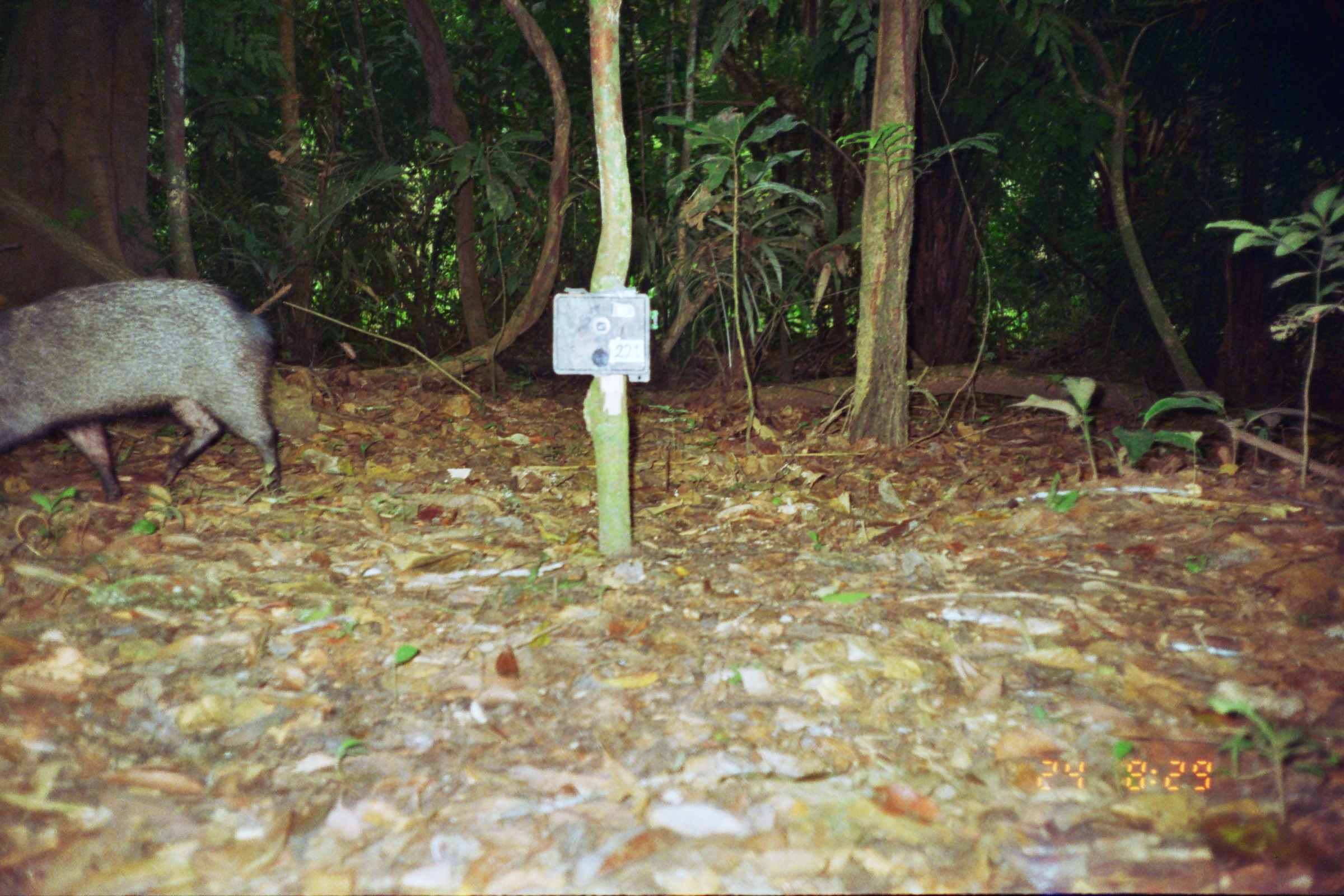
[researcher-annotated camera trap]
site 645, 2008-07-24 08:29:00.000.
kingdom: Animalia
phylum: Chordata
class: Mammalia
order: Artiodactyla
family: Tayassuidae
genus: Pecari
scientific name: Pecari tajacu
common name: collared peccary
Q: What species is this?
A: Pecari tajacu (collared peccary).